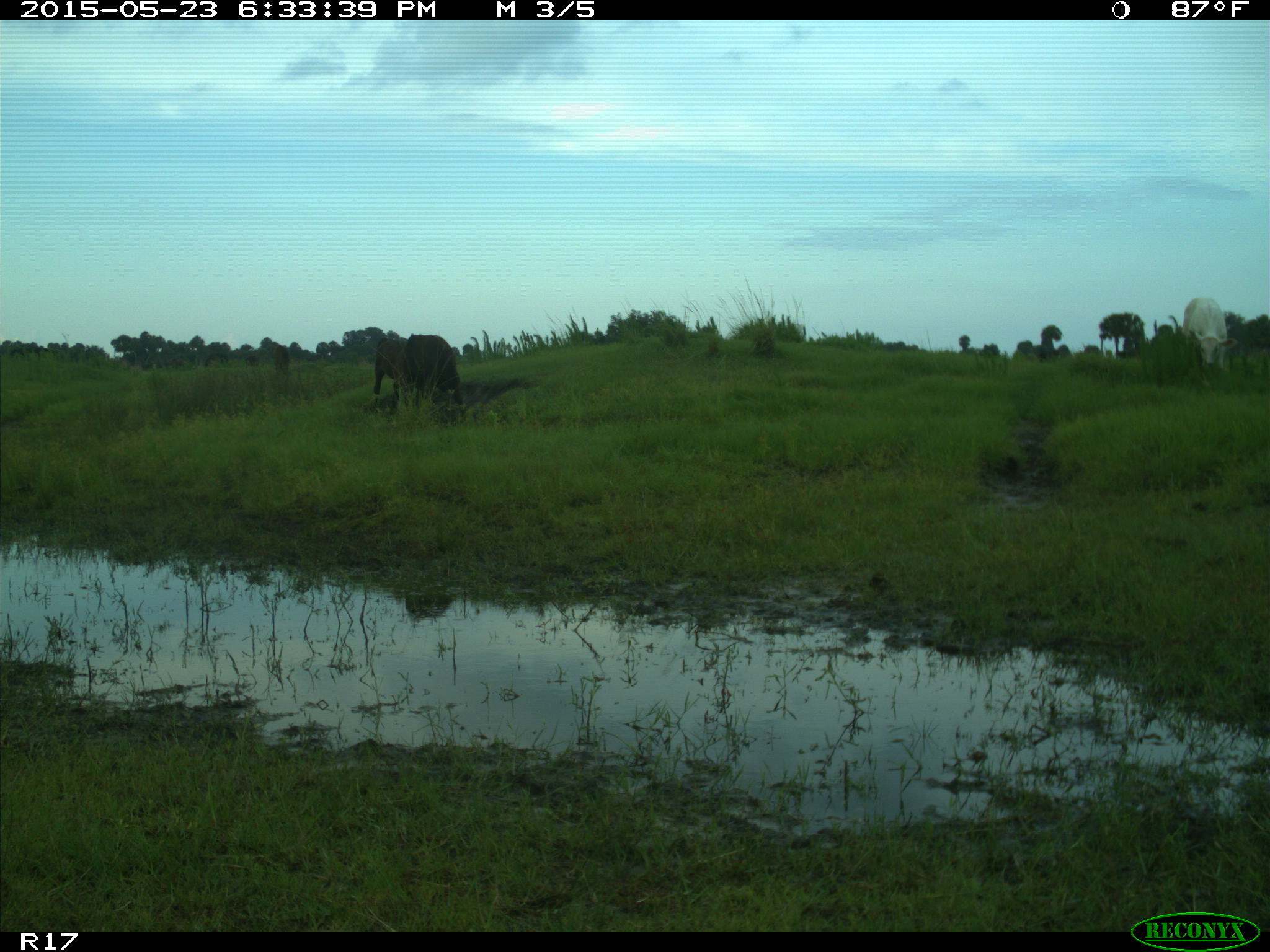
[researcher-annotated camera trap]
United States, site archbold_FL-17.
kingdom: Animalia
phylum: Chordata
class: Mammalia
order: Artiodactyla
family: Bovidae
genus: Bos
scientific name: Bos taurus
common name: domestic cow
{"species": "Bos taurus (domestic cow)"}